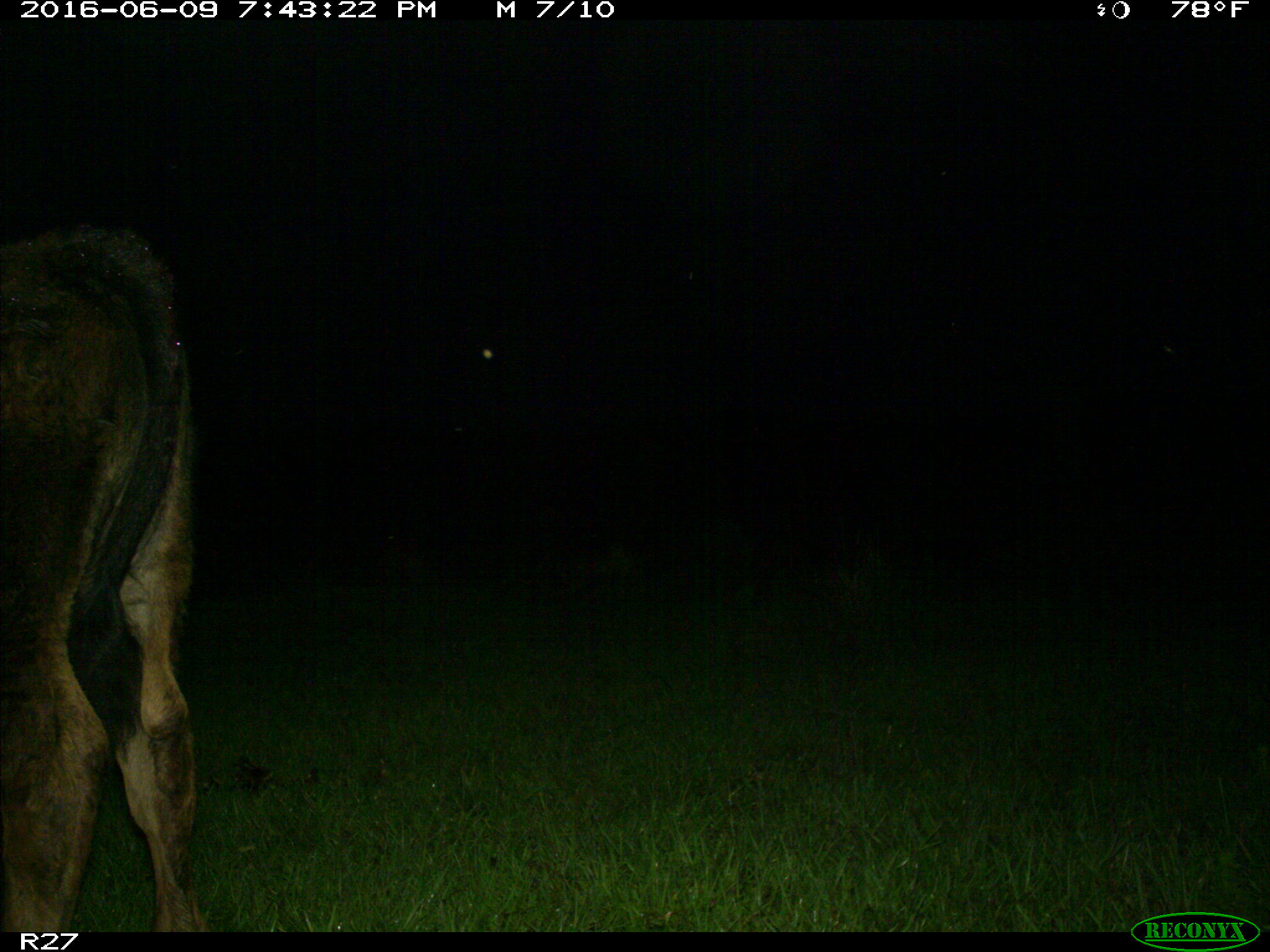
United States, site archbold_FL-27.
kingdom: Animalia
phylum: Chordata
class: Mammalia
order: Artiodactyla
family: Bovidae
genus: Bos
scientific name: Bos taurus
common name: domestic cow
Bos taurus (domestic cow).